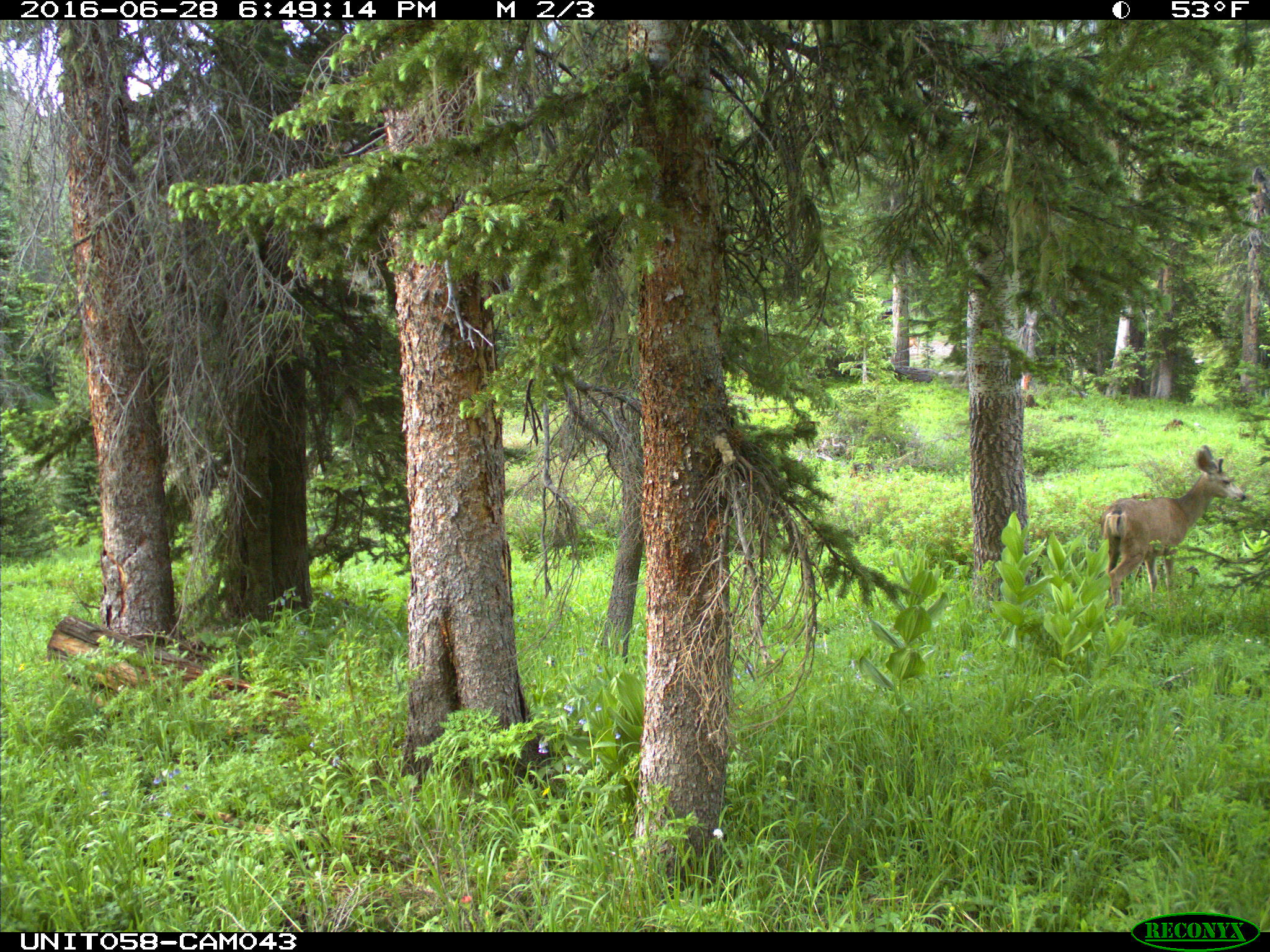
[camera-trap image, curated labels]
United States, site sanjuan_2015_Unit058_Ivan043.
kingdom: Animalia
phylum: Chordata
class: Mammalia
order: Artiodactyla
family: Cervidae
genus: Odocoileus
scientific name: Odocoileus hemionus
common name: mule deer